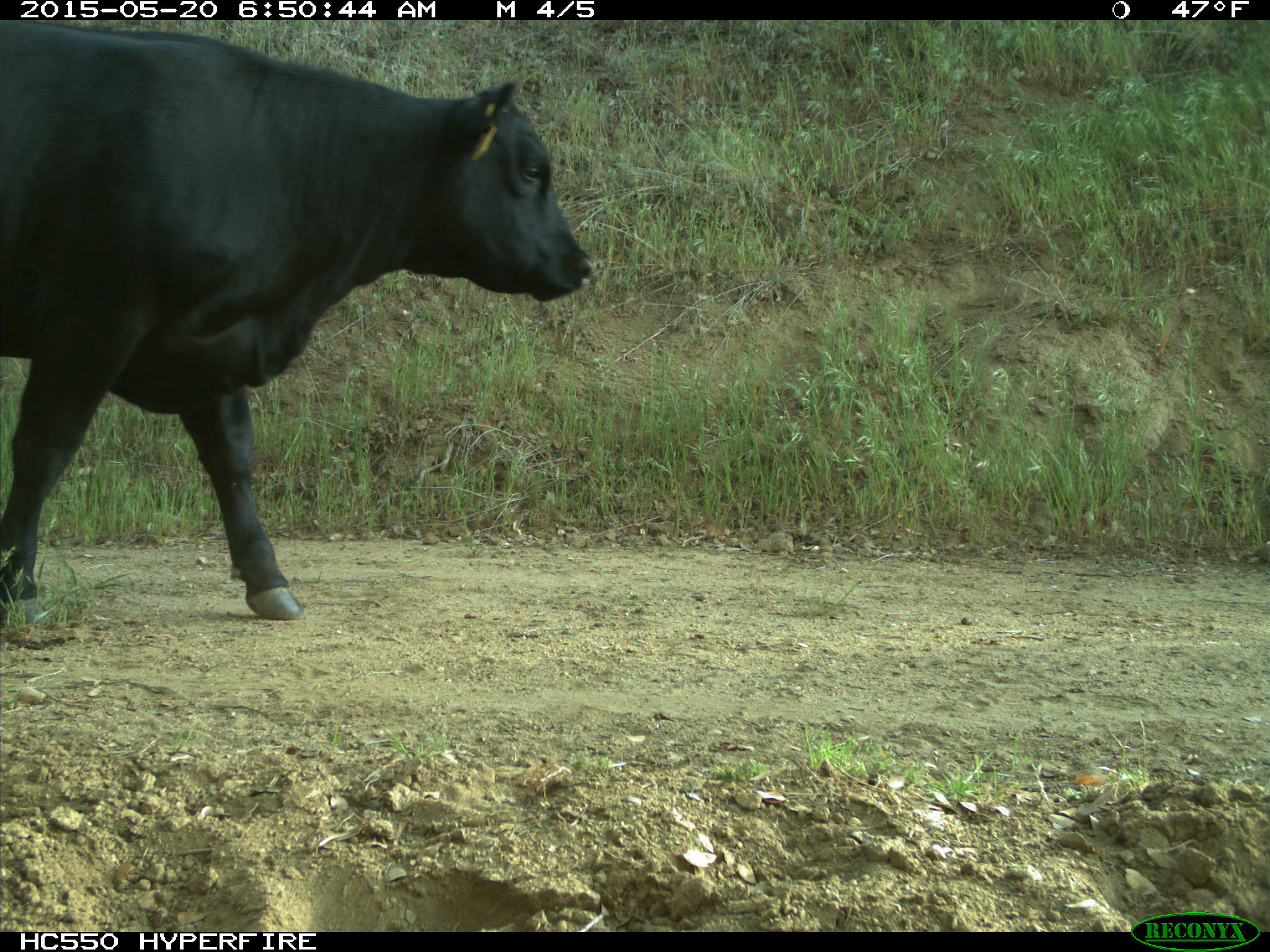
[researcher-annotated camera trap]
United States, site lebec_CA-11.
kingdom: Animalia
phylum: Chordata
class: Mammalia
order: Artiodactyla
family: Bovidae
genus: Bos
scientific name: Bos taurus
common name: domestic cow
Bos taurus (domestic cow).